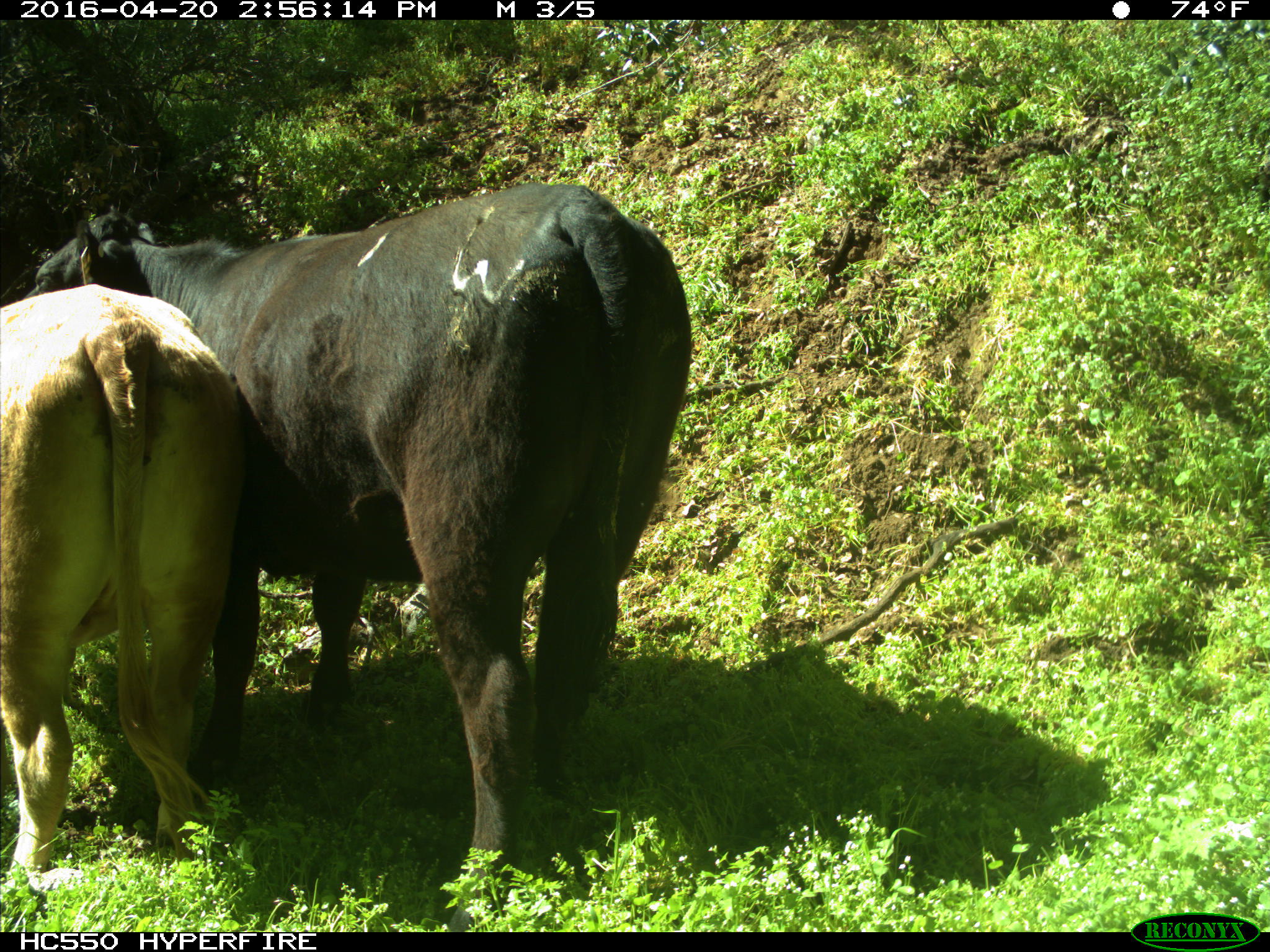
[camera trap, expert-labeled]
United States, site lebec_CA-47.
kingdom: Animalia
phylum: Chordata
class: Mammalia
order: Artiodactyla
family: Bovidae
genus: Bos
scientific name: Bos taurus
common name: domestic cow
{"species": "Bos taurus (domestic cow)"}